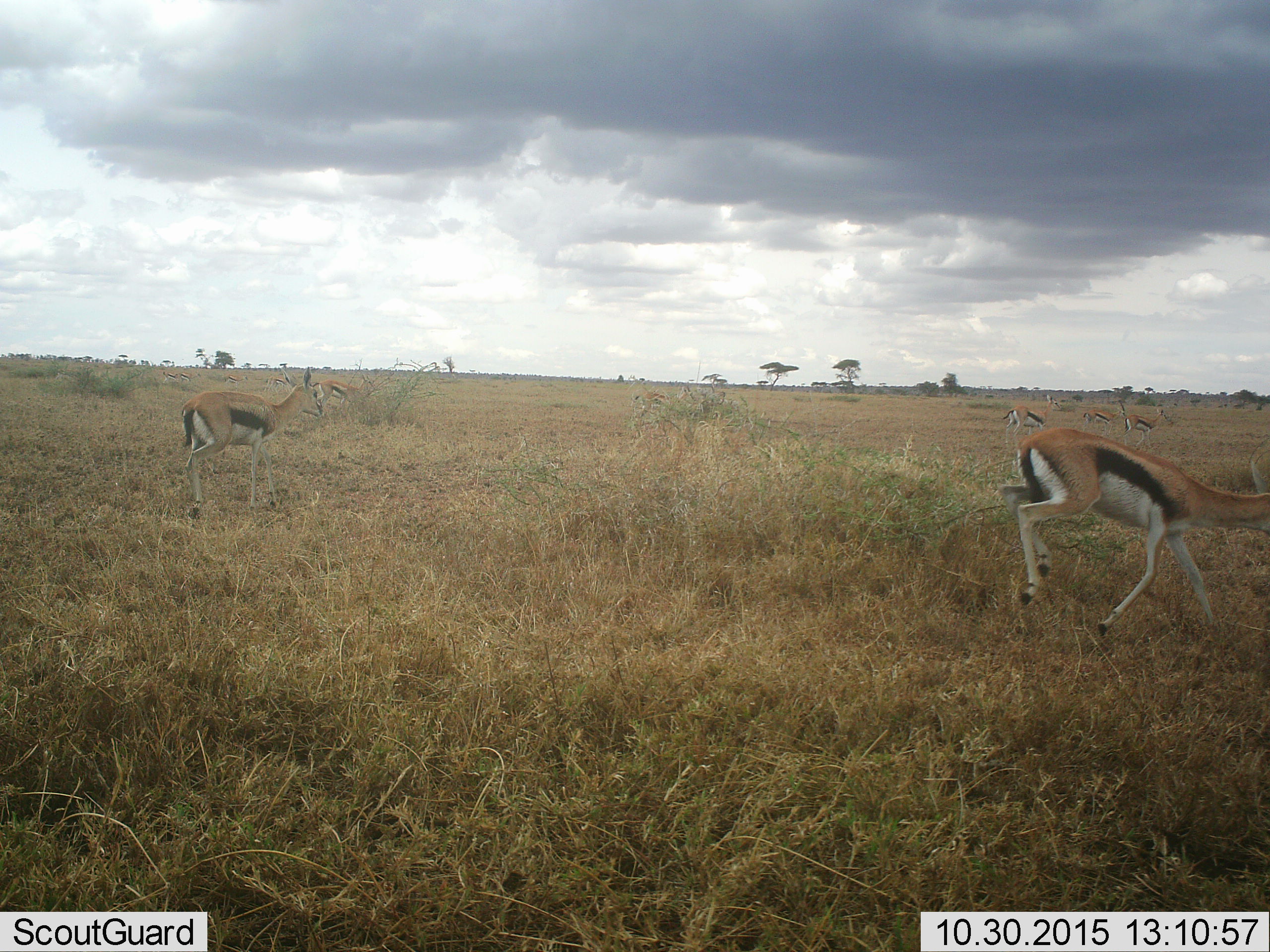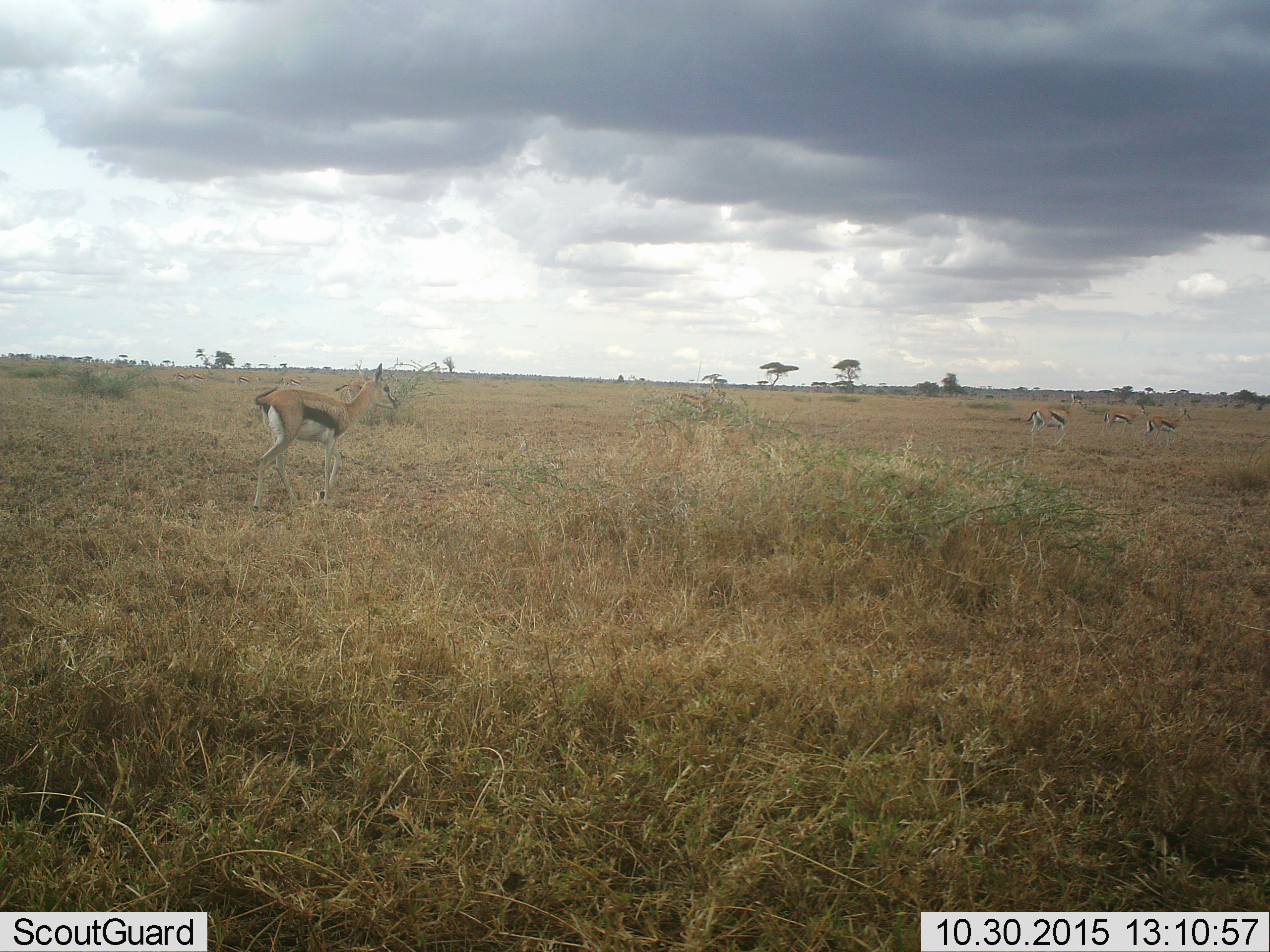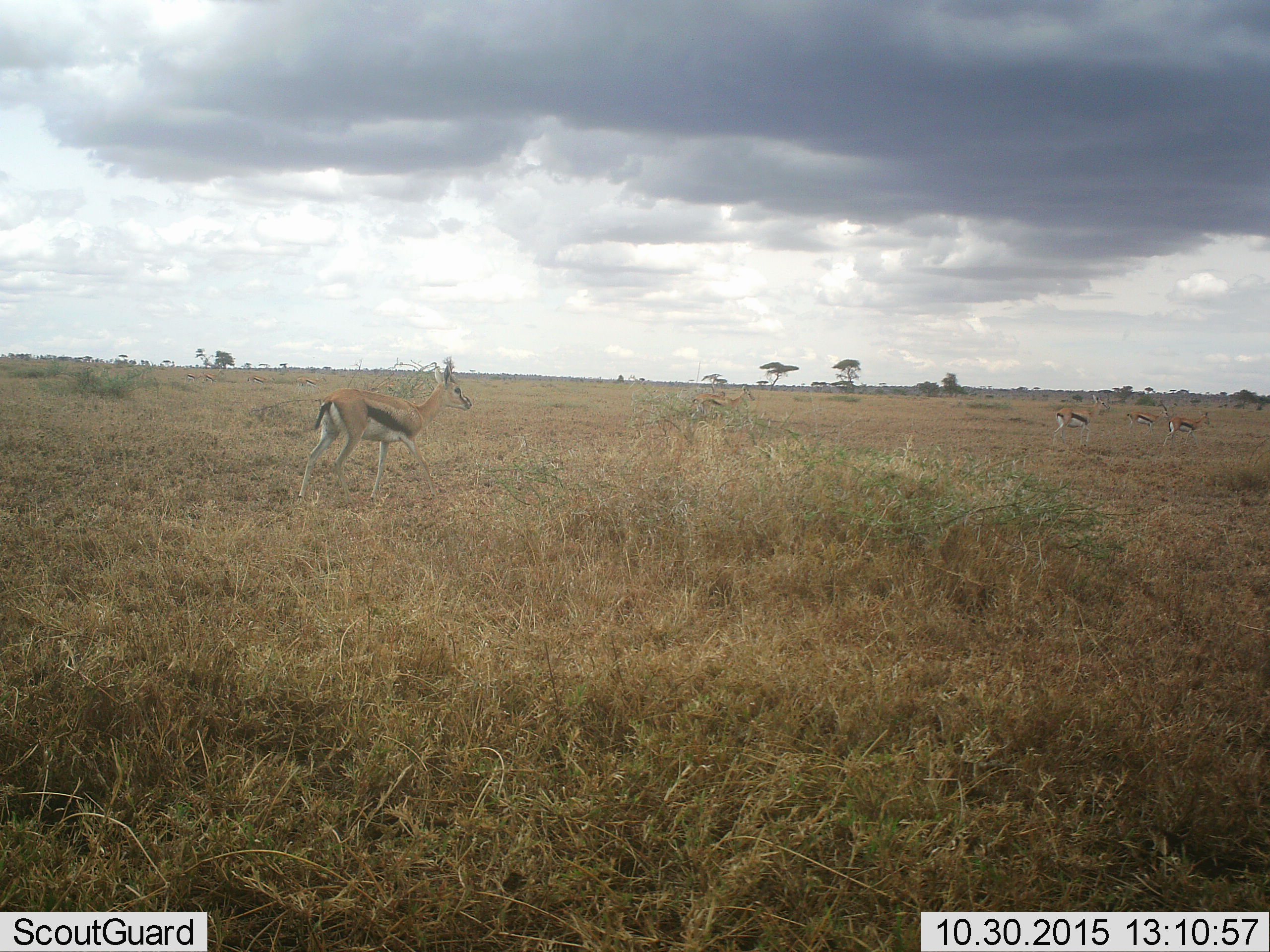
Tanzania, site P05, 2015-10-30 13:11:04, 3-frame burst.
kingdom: Animalia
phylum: Chordata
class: Mammalia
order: Artiodactyla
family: Bovidae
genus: Eudorcas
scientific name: Eudorcas thomsonii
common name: thomson's gazelle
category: gazellethomsons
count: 11-50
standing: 20%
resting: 0%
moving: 100%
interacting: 10%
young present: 10%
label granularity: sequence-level